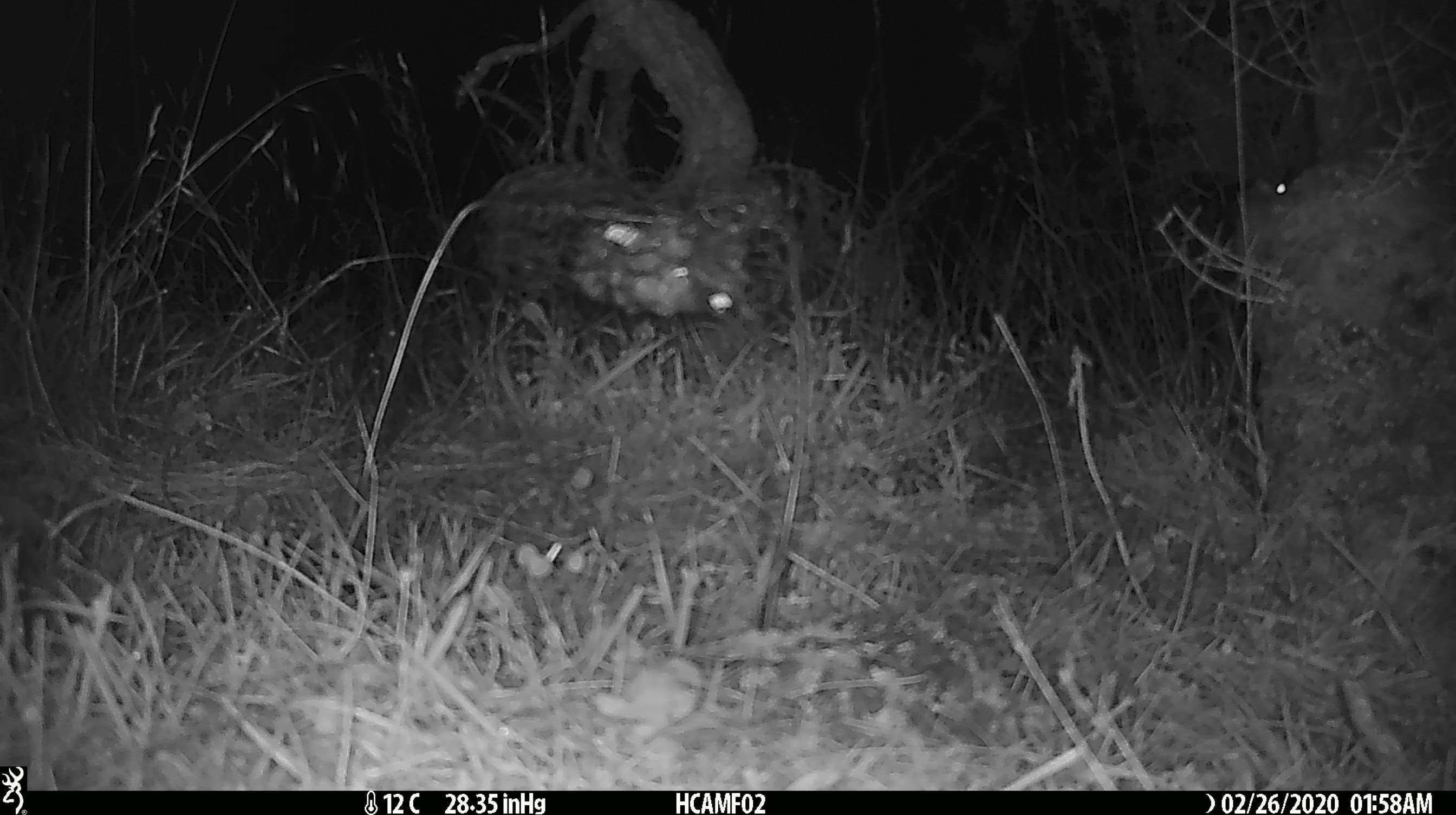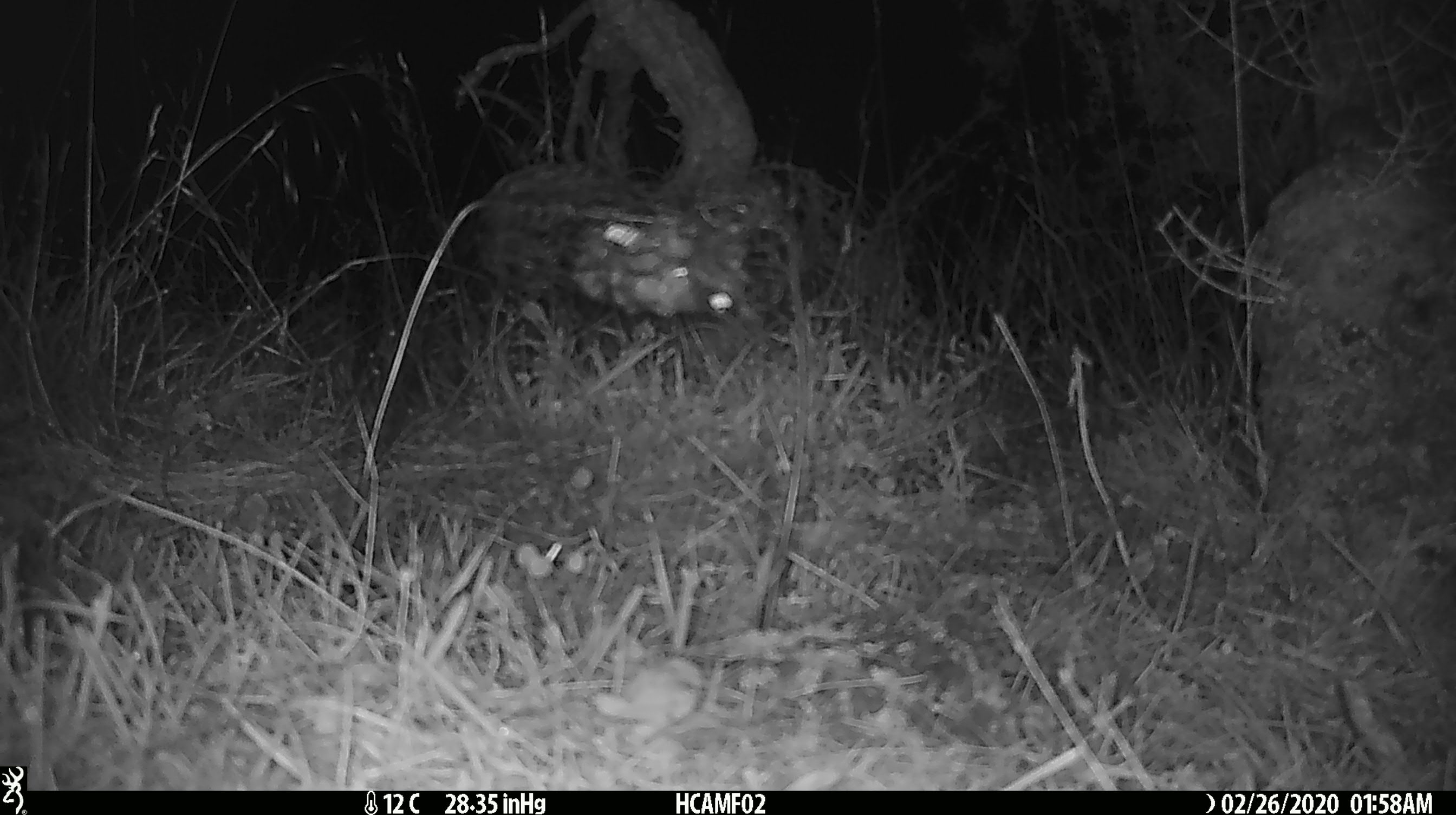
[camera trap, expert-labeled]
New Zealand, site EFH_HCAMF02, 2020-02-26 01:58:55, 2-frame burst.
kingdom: Animalia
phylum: Chordata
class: Mammalia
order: Rodentia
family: Muridae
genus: Mus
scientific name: Mus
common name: mouse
Mouse (Mus).